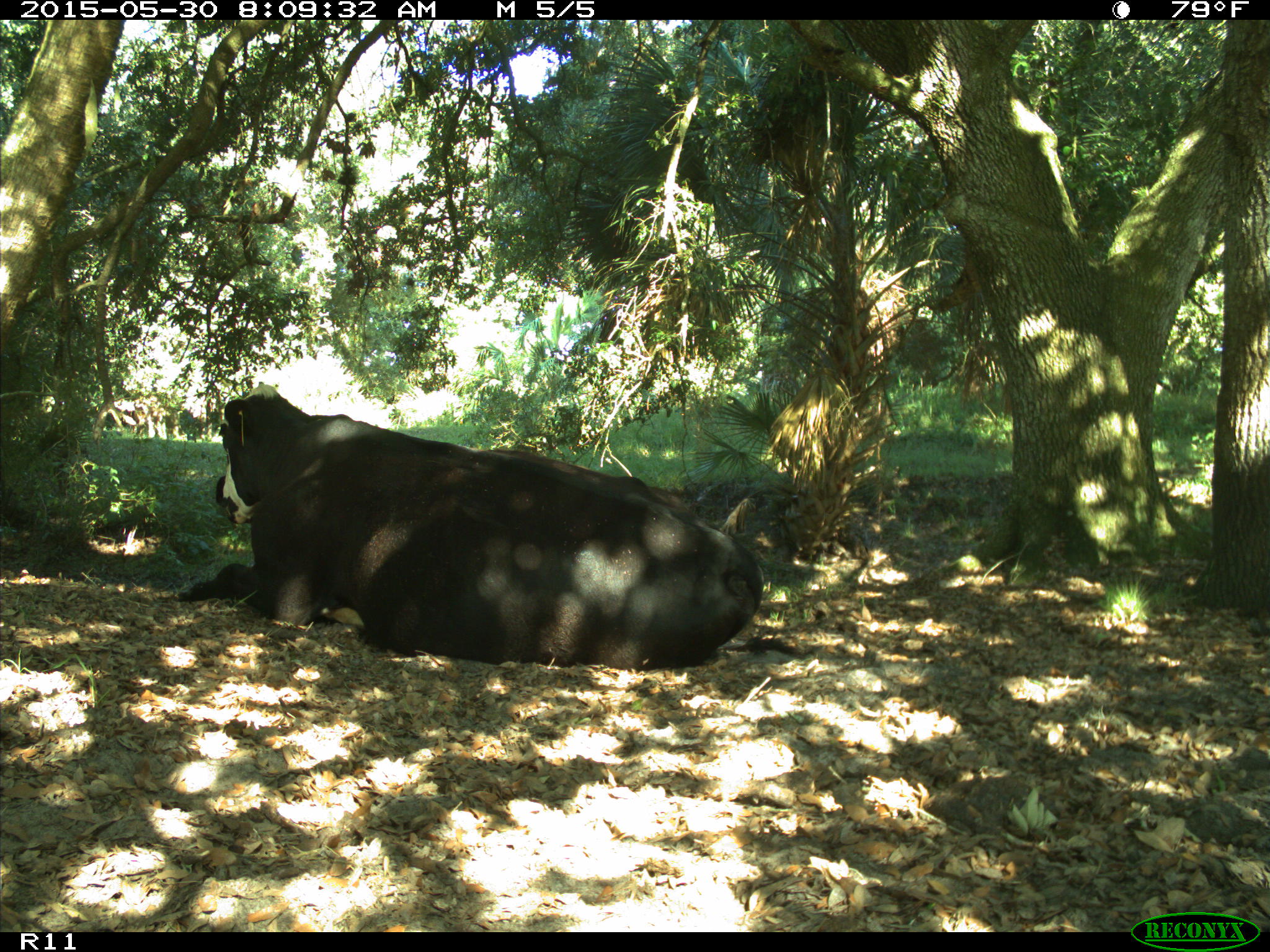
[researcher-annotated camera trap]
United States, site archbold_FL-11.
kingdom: Animalia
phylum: Chordata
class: Mammalia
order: Artiodactyla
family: Bovidae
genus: Bos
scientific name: Bos taurus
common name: domestic cow